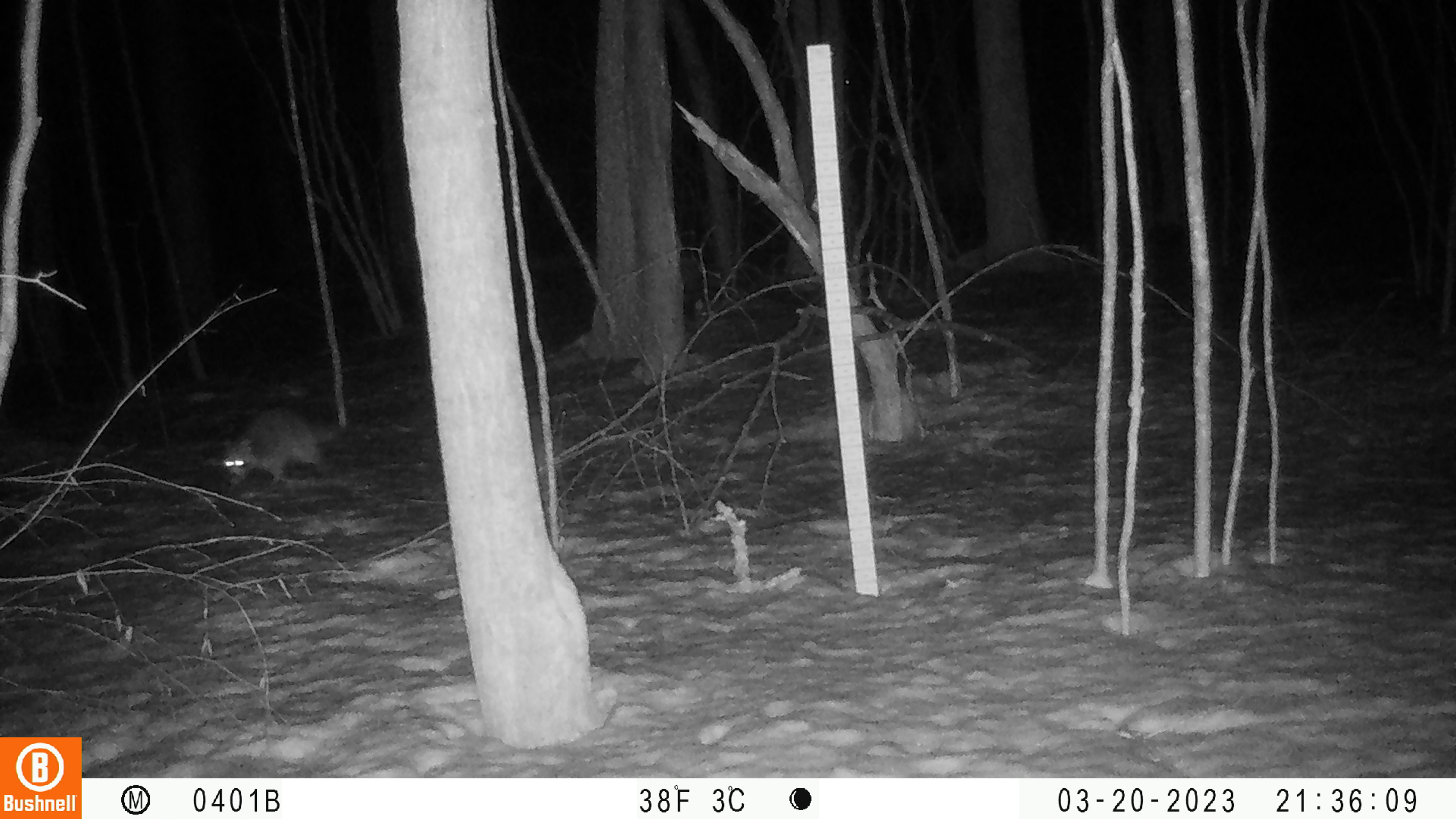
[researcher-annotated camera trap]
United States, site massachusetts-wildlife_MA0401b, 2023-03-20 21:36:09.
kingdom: Animalia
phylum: Chordata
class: Mammalia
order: Carnivora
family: Procyonidae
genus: Procyon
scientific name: Procyon lotor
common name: raccoon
Raccoon (Procyon lotor).